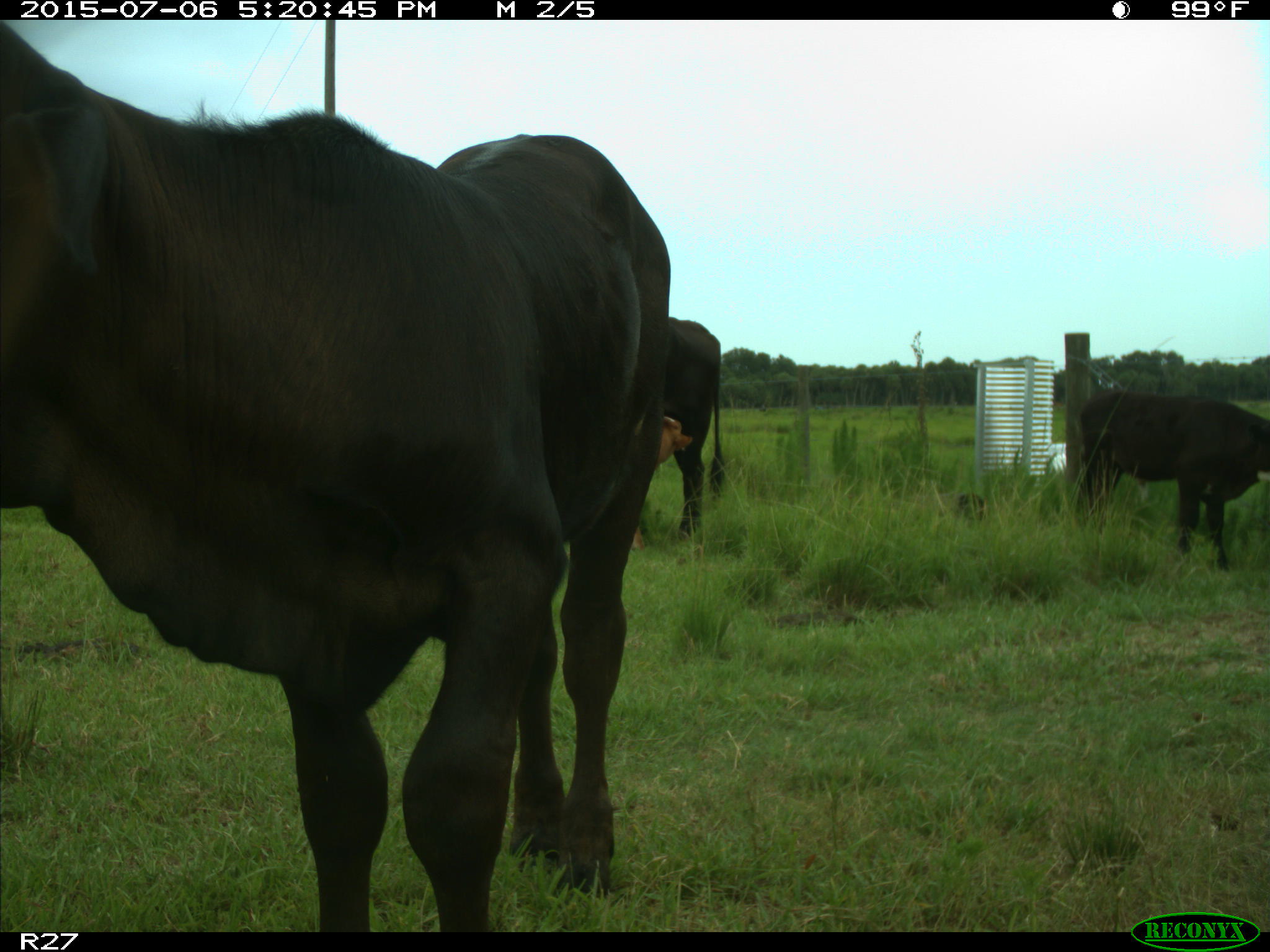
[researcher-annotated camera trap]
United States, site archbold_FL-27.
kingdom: Animalia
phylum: Chordata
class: Mammalia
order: Artiodactyla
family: Bovidae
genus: Bos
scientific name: Bos taurus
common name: domestic cow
Bos taurus (domestic cow).